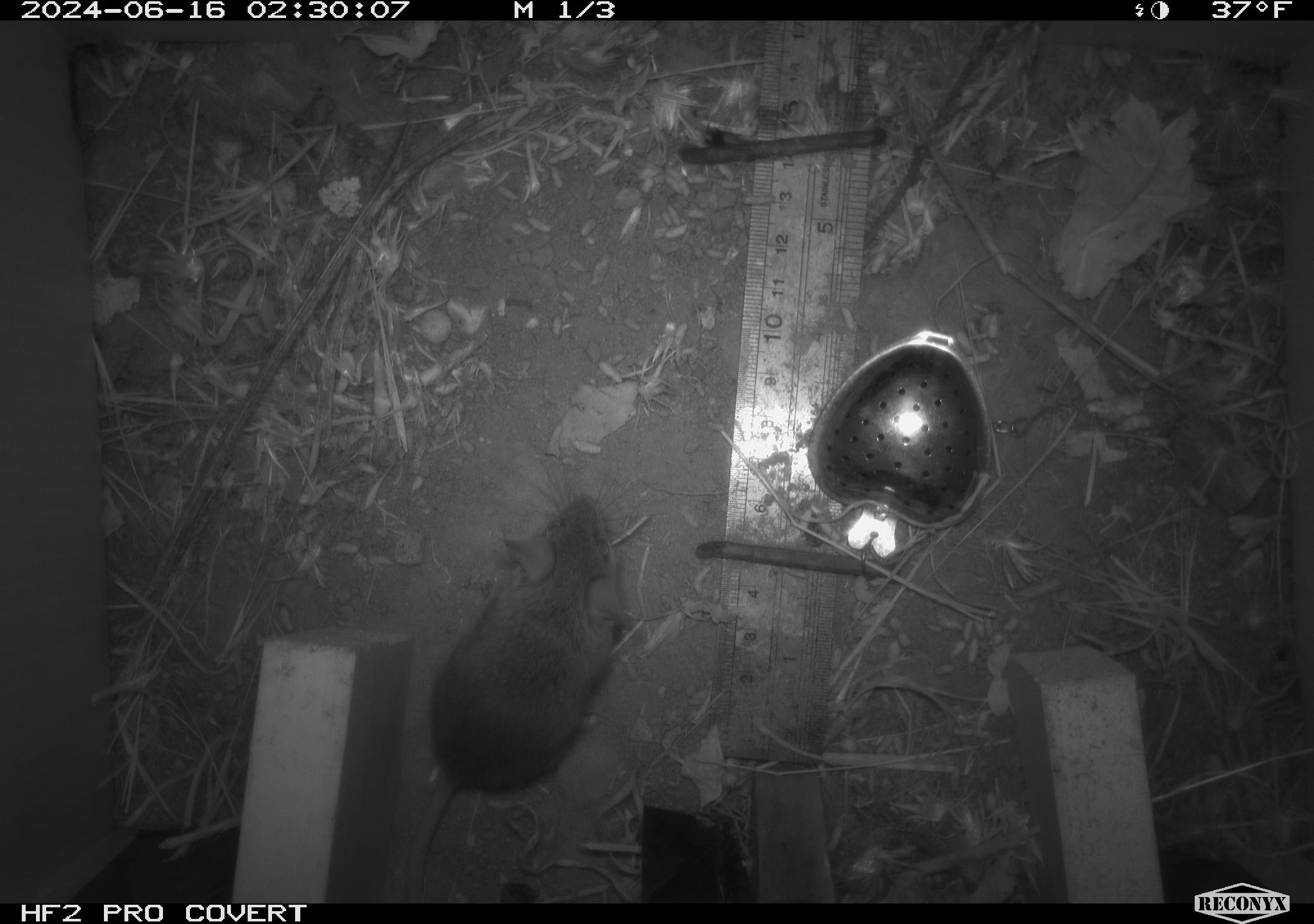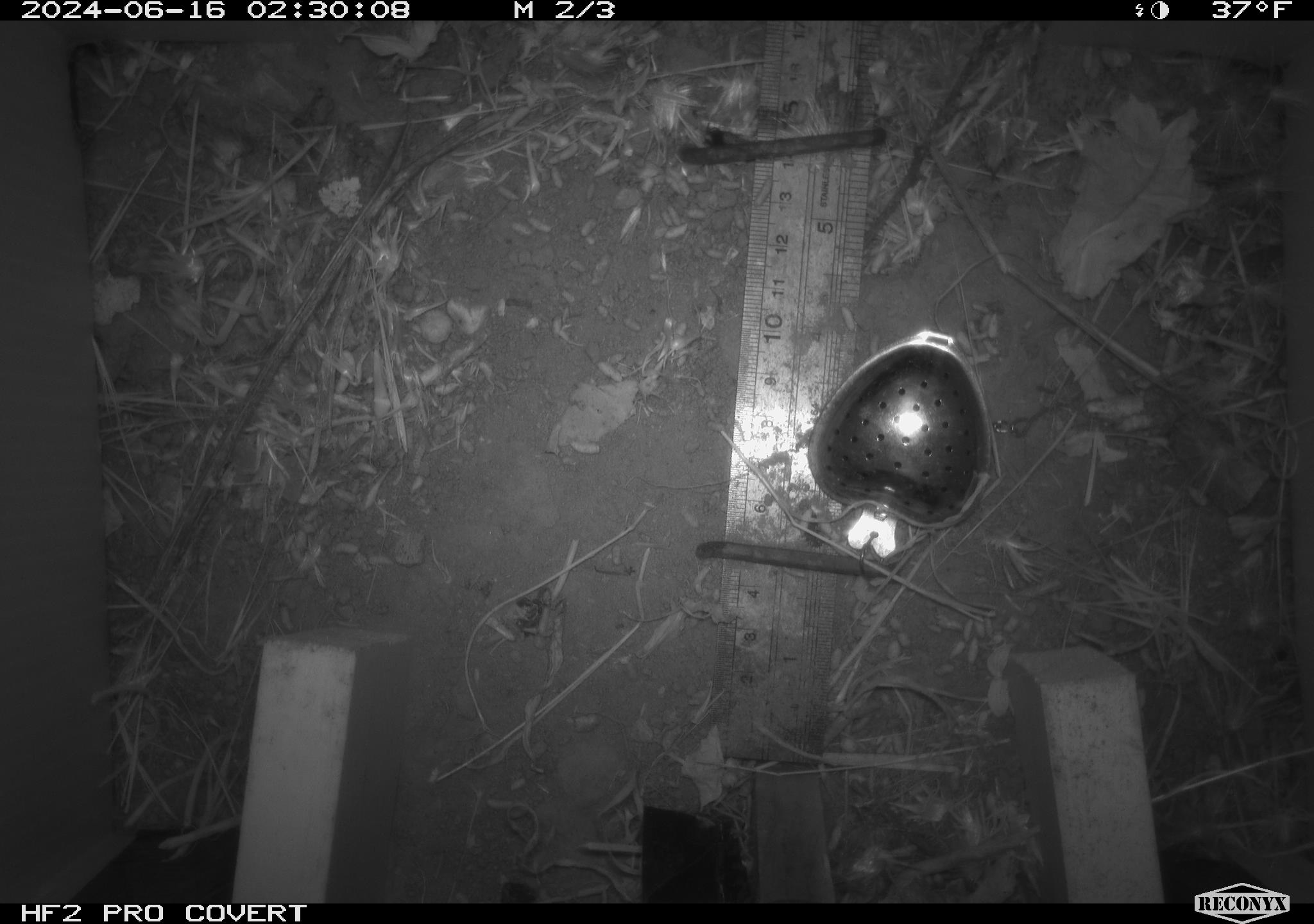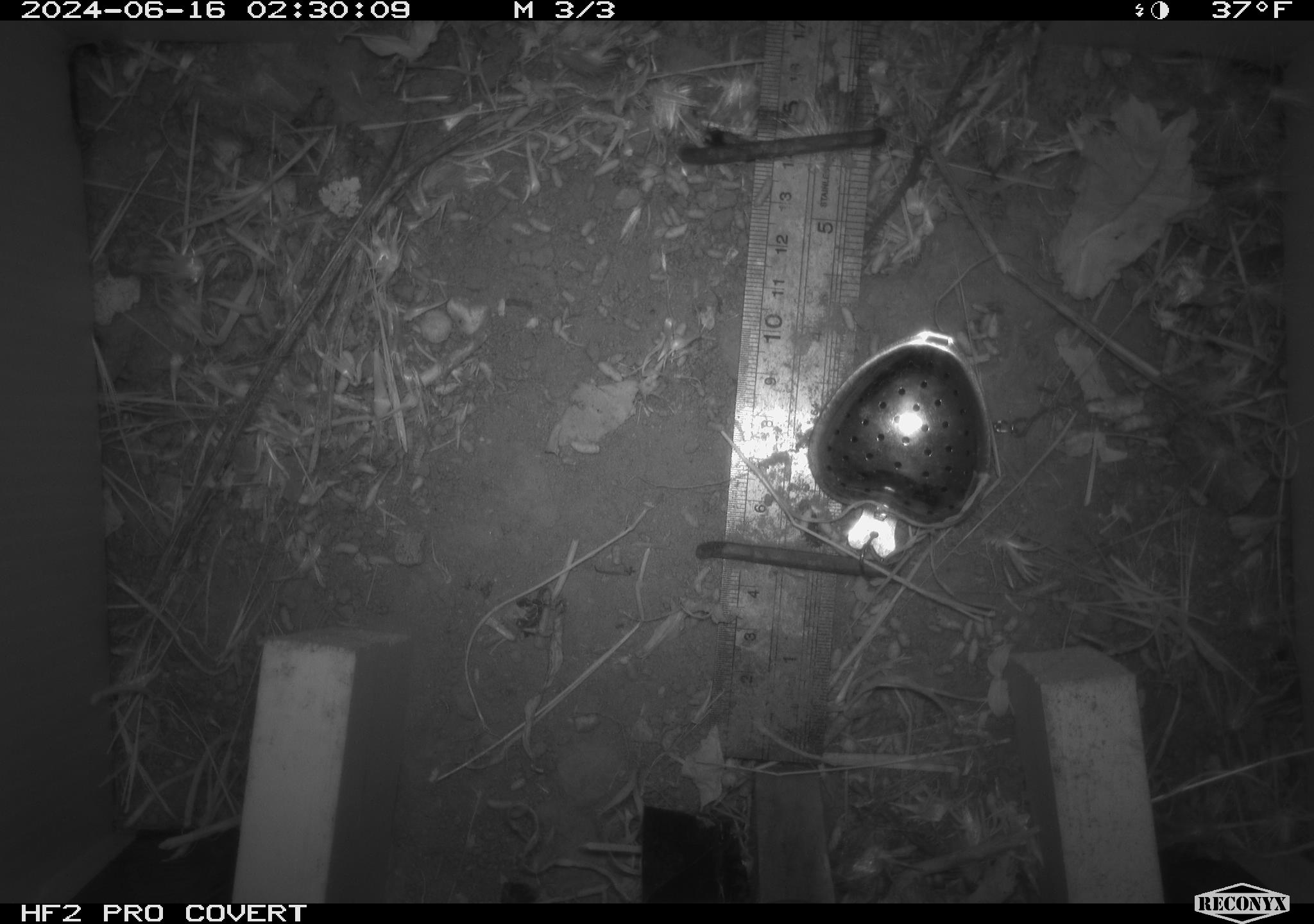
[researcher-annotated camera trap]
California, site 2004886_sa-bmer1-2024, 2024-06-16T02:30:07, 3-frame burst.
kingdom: Animalia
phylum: Chordata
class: Mammalia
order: Rodentia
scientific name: Rodentia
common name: mouse species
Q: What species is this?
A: Mouse species (Rodentia).